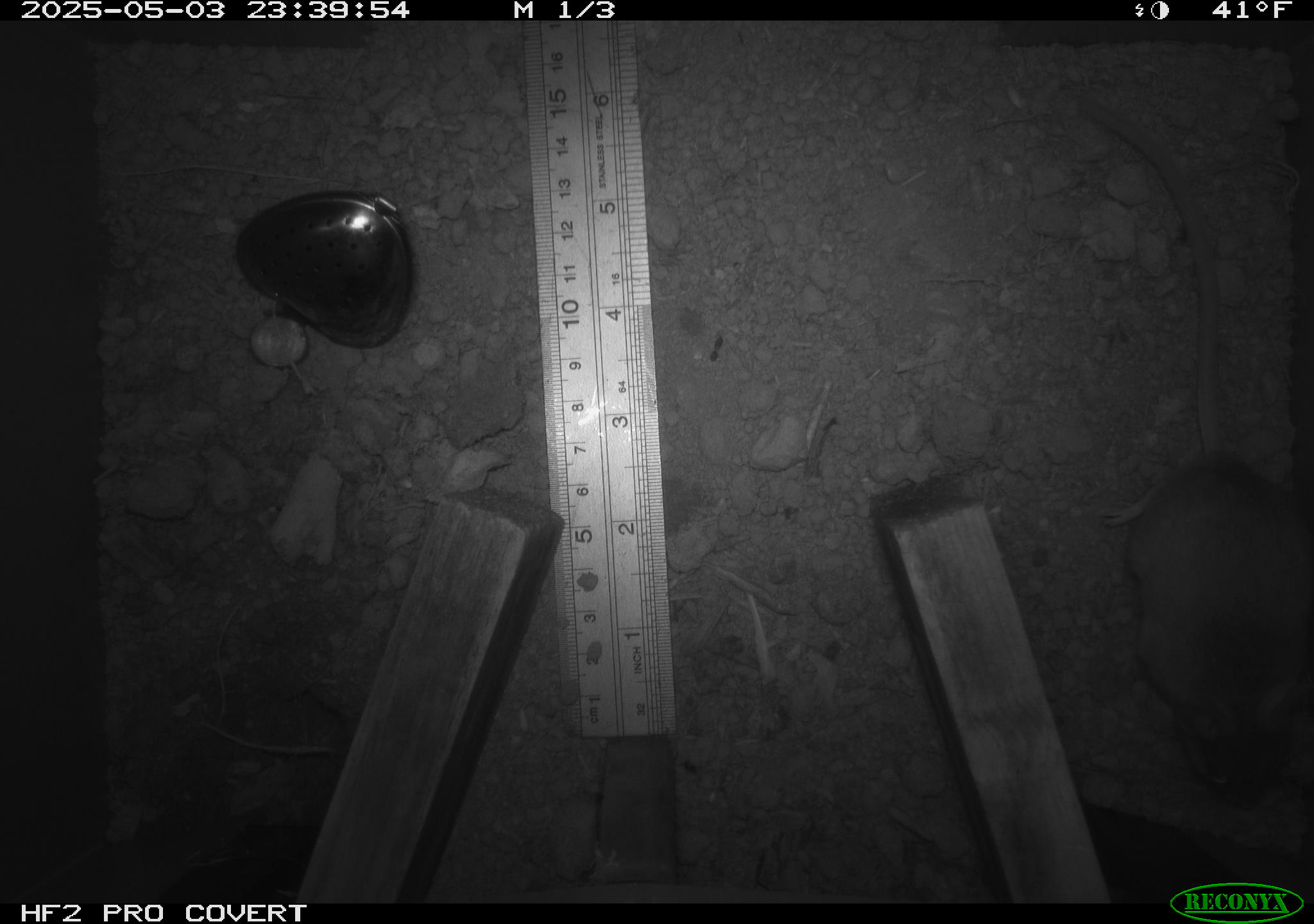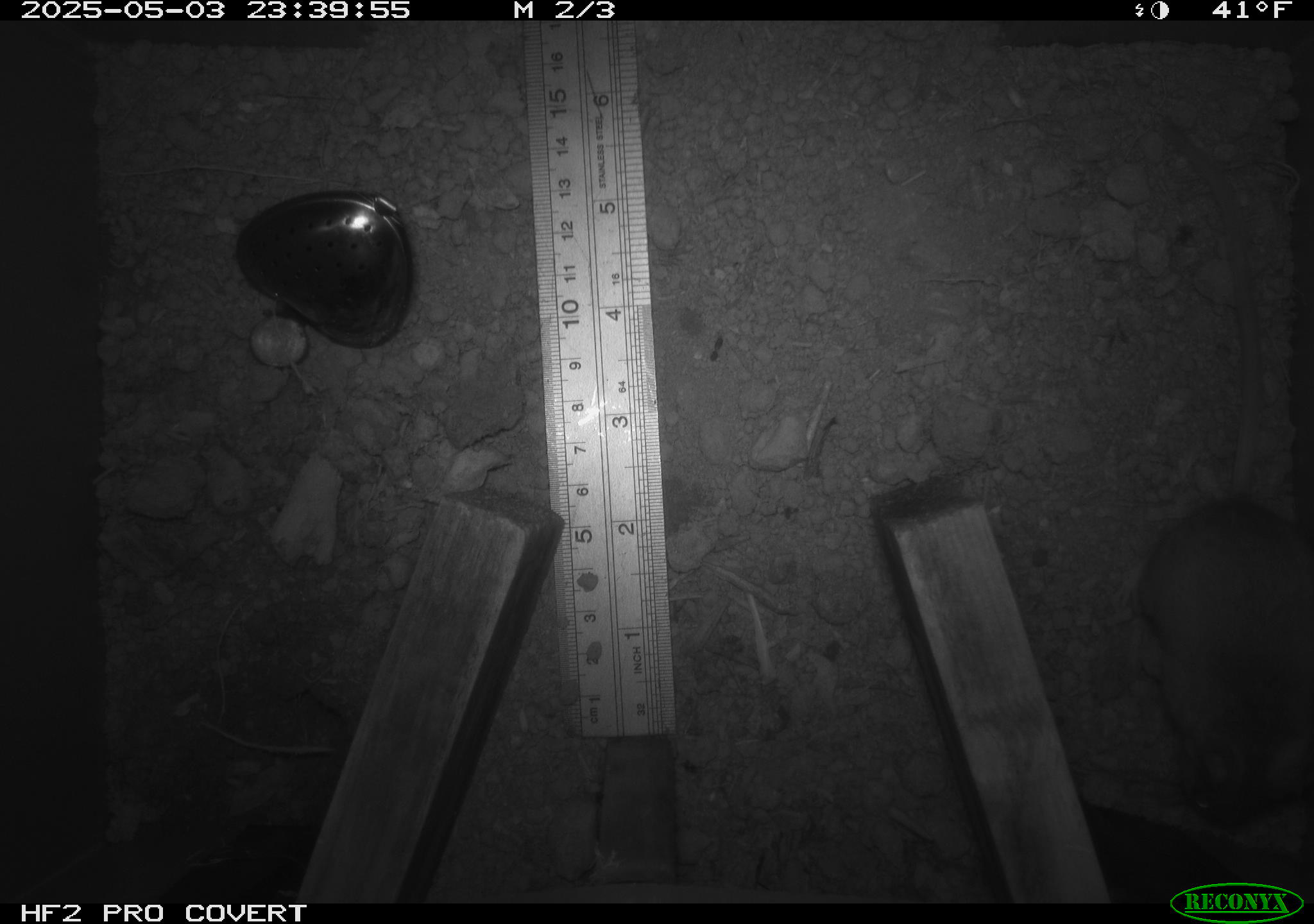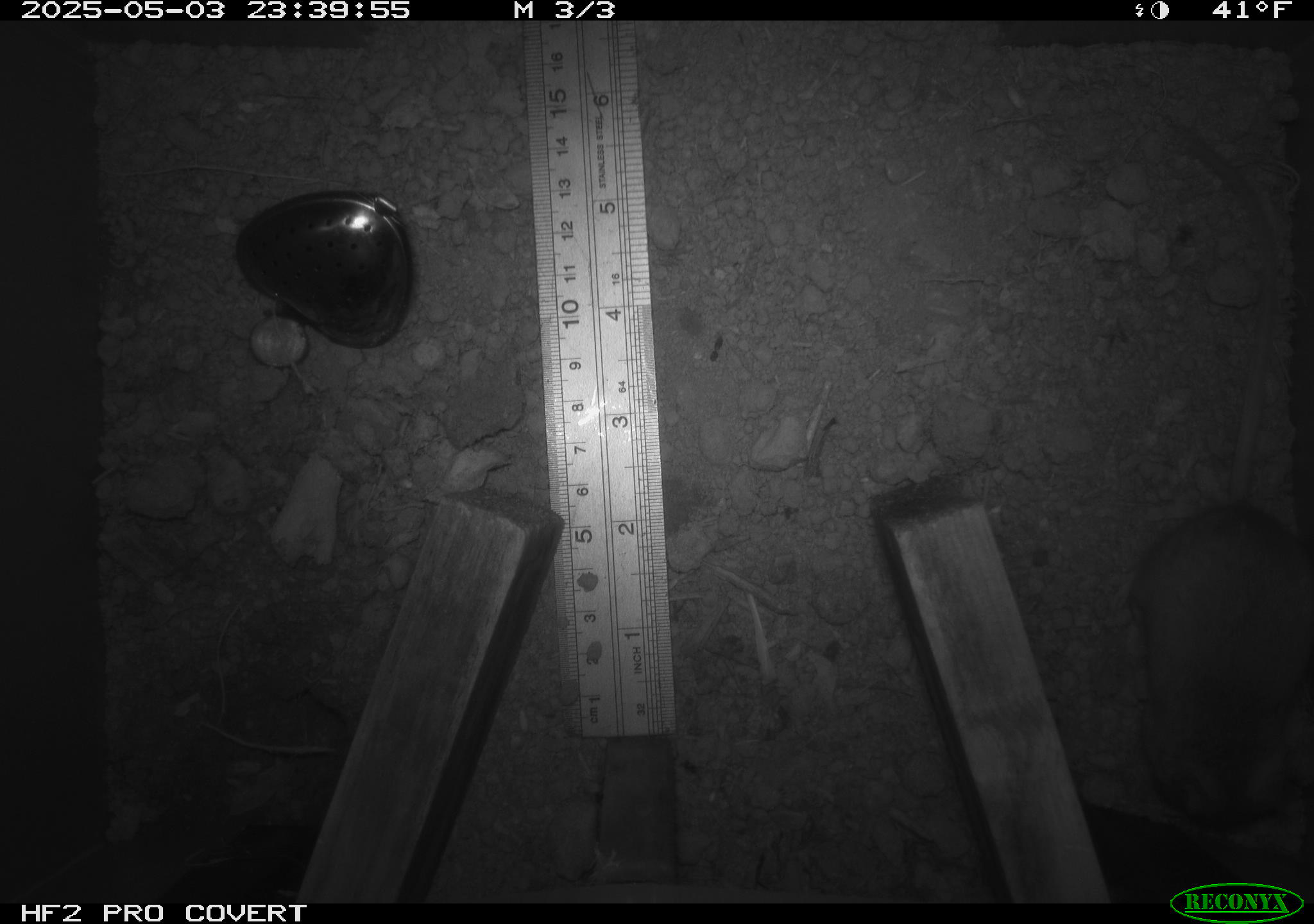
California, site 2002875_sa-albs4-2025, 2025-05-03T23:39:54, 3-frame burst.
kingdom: Animalia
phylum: Chordata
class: Mammalia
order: Rodentia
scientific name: Rodentia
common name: mouse species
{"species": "mouse species (Rodentia)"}